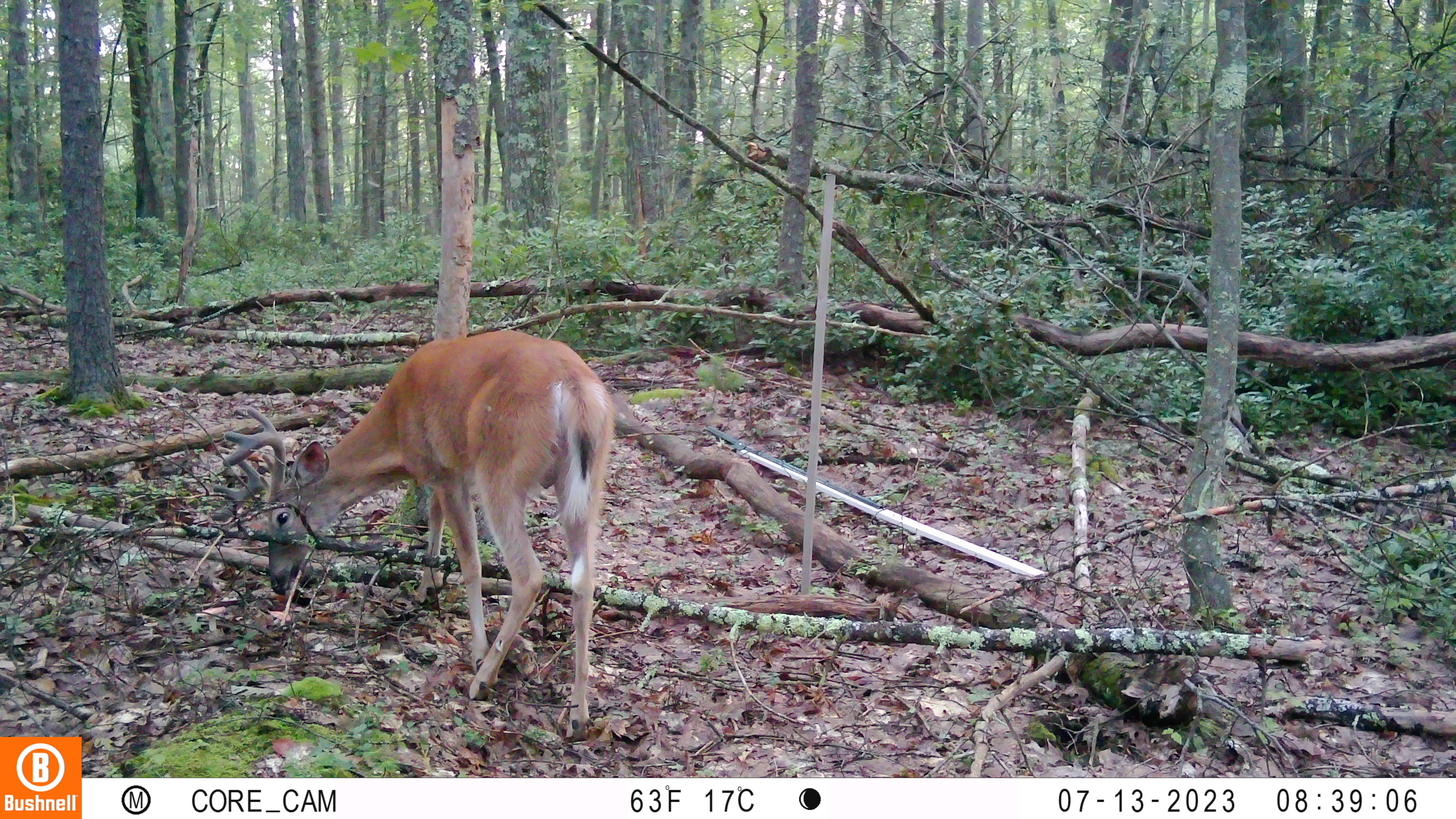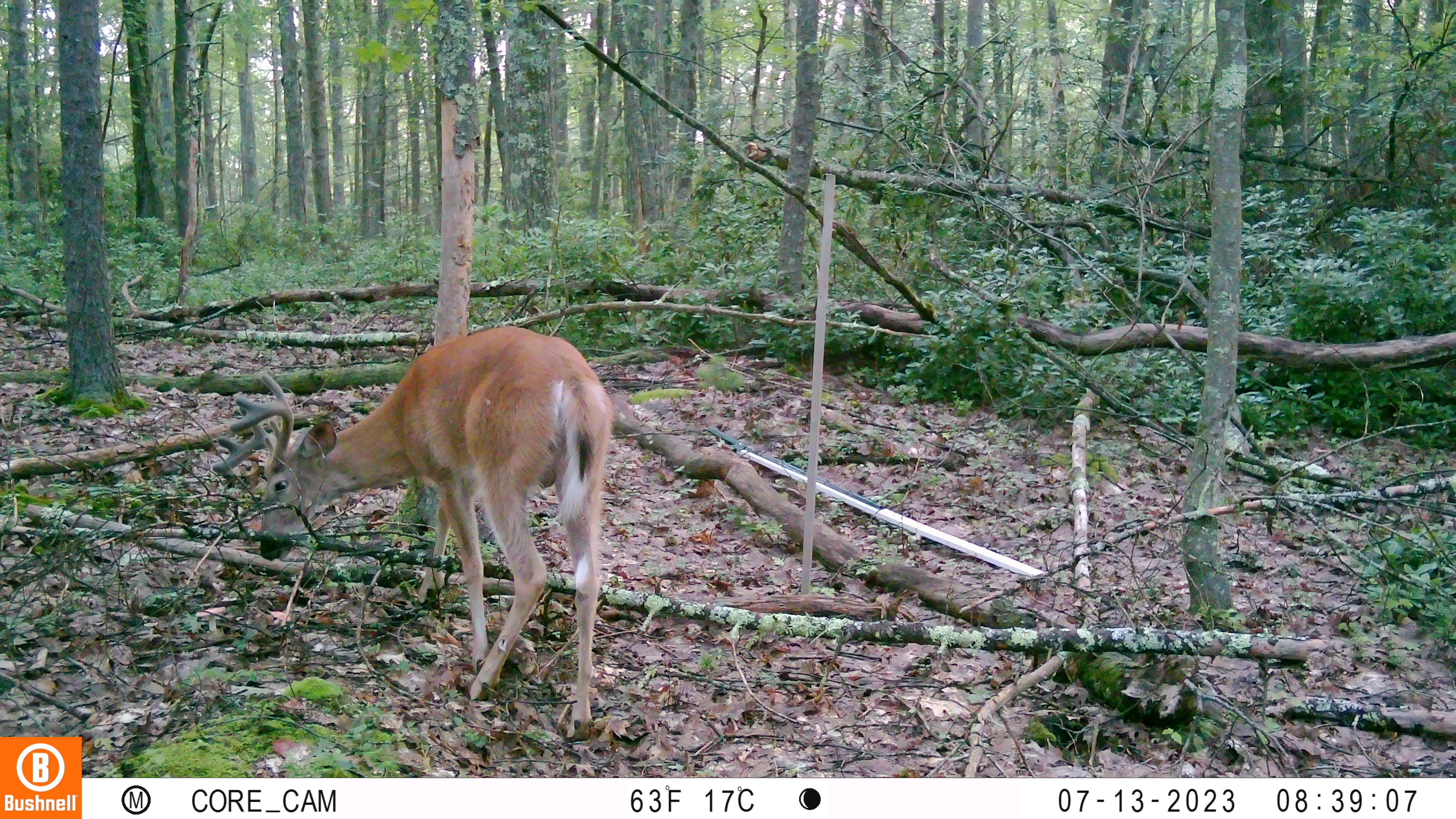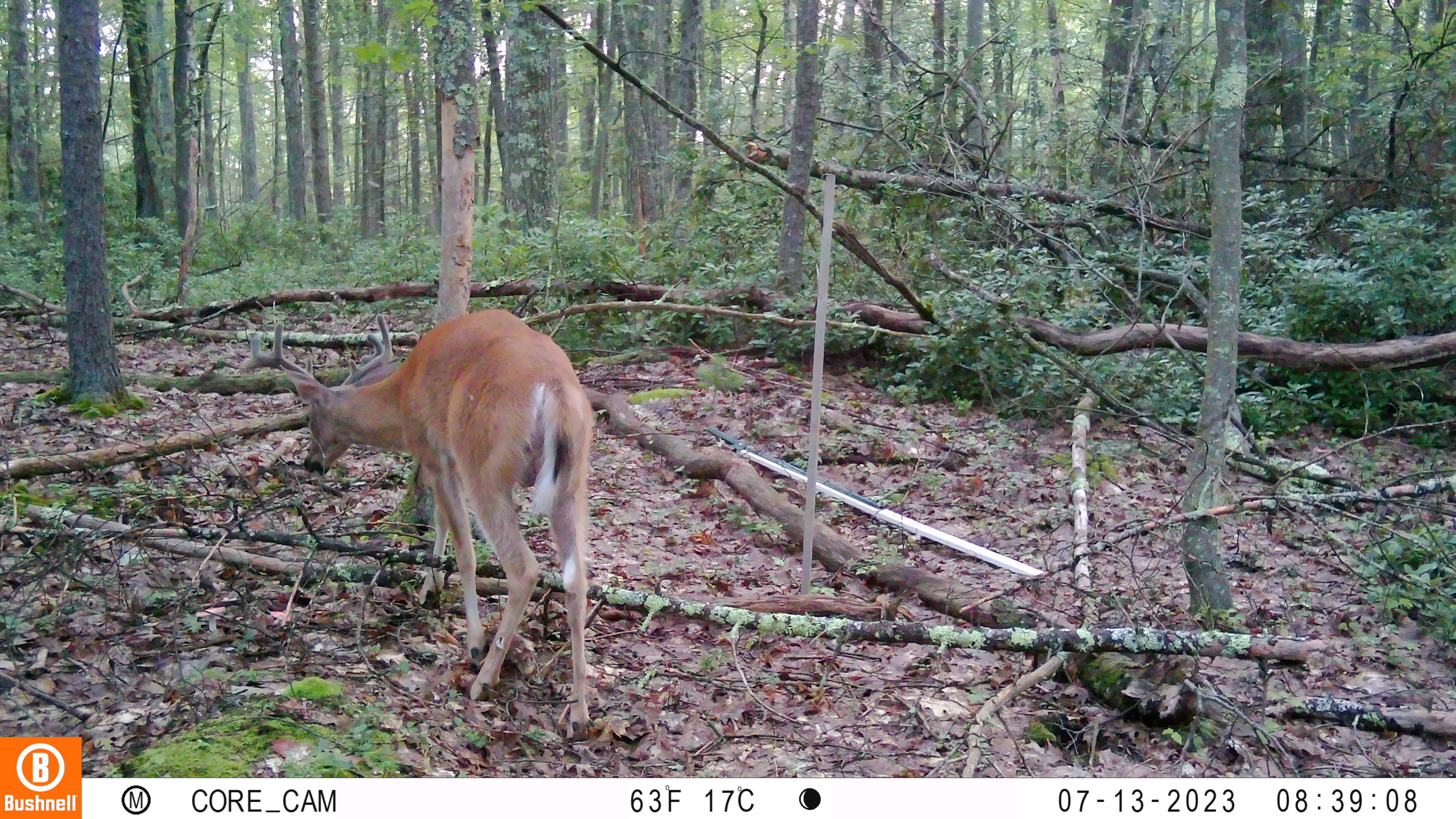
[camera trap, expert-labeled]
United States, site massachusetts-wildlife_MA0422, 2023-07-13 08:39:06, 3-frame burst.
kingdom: Animalia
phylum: Chordata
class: Mammalia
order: Artiodactyla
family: Cervidae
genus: Odocoileus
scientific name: Odocoileus virginianus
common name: white-tailed deer